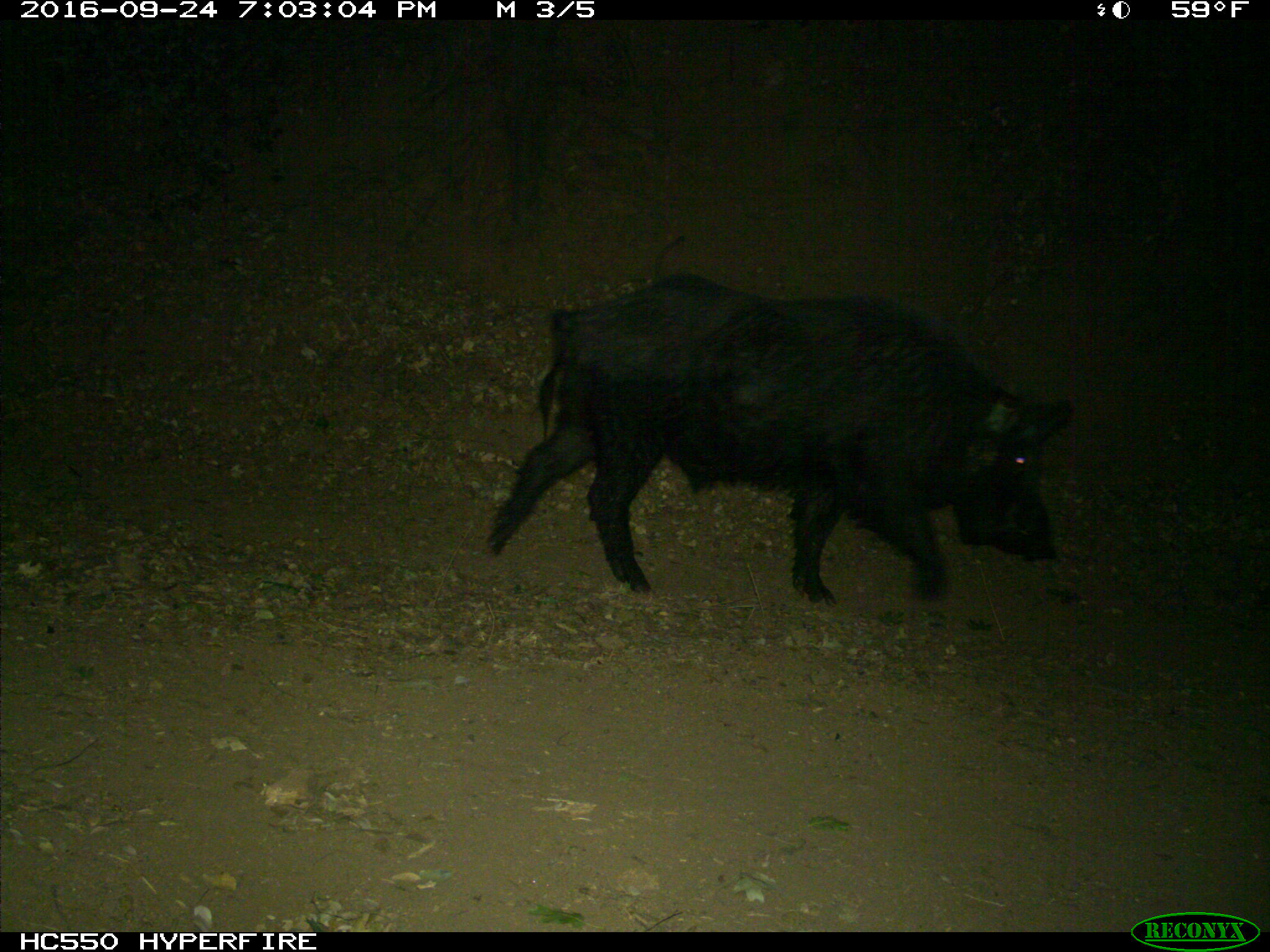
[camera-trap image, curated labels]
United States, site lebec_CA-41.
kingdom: Animalia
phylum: Chordata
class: Mammalia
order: Artiodactyla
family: Suidae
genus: Sus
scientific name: Sus scrofa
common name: wild boar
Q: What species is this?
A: Sus scrofa (wild boar).